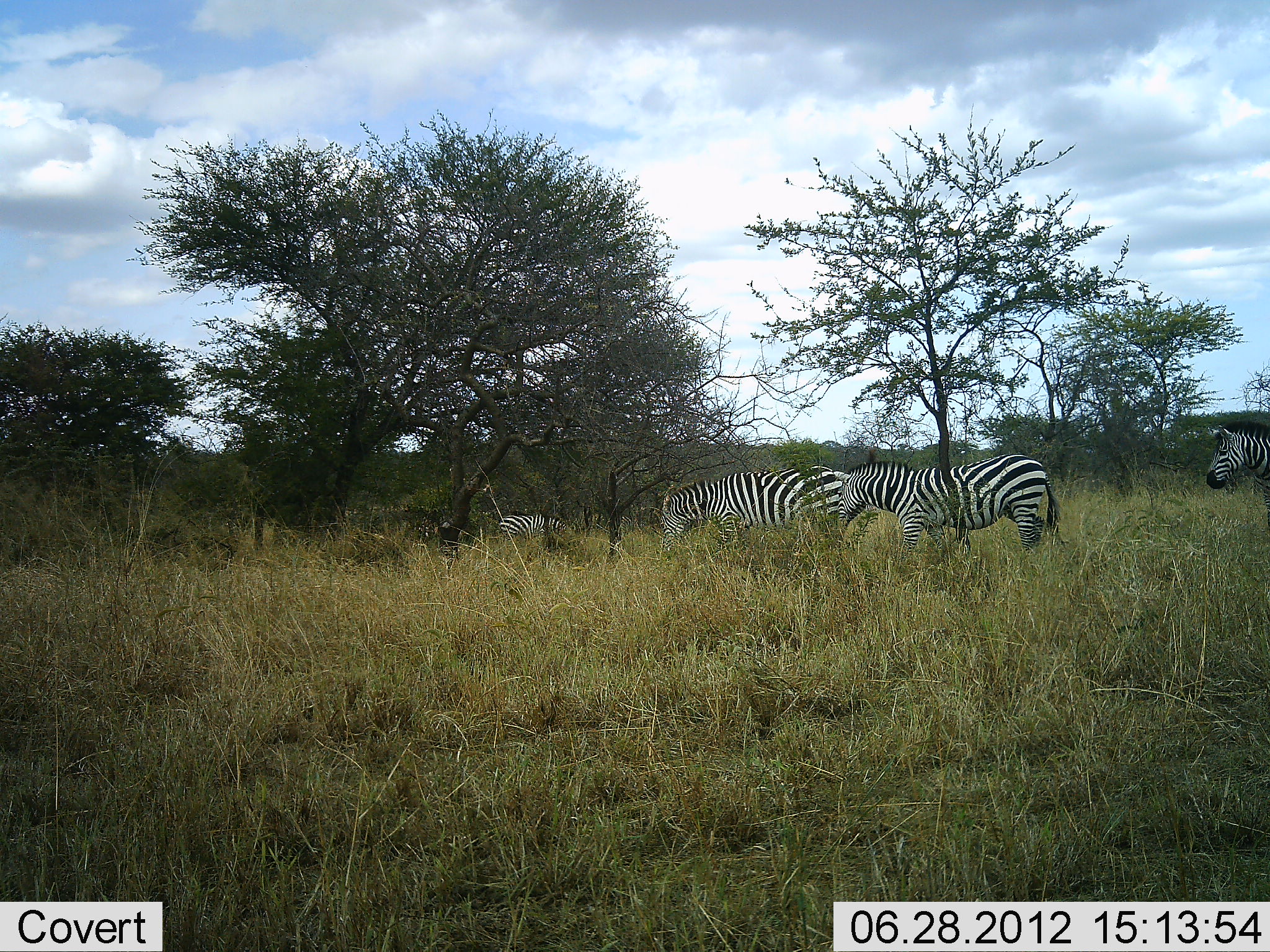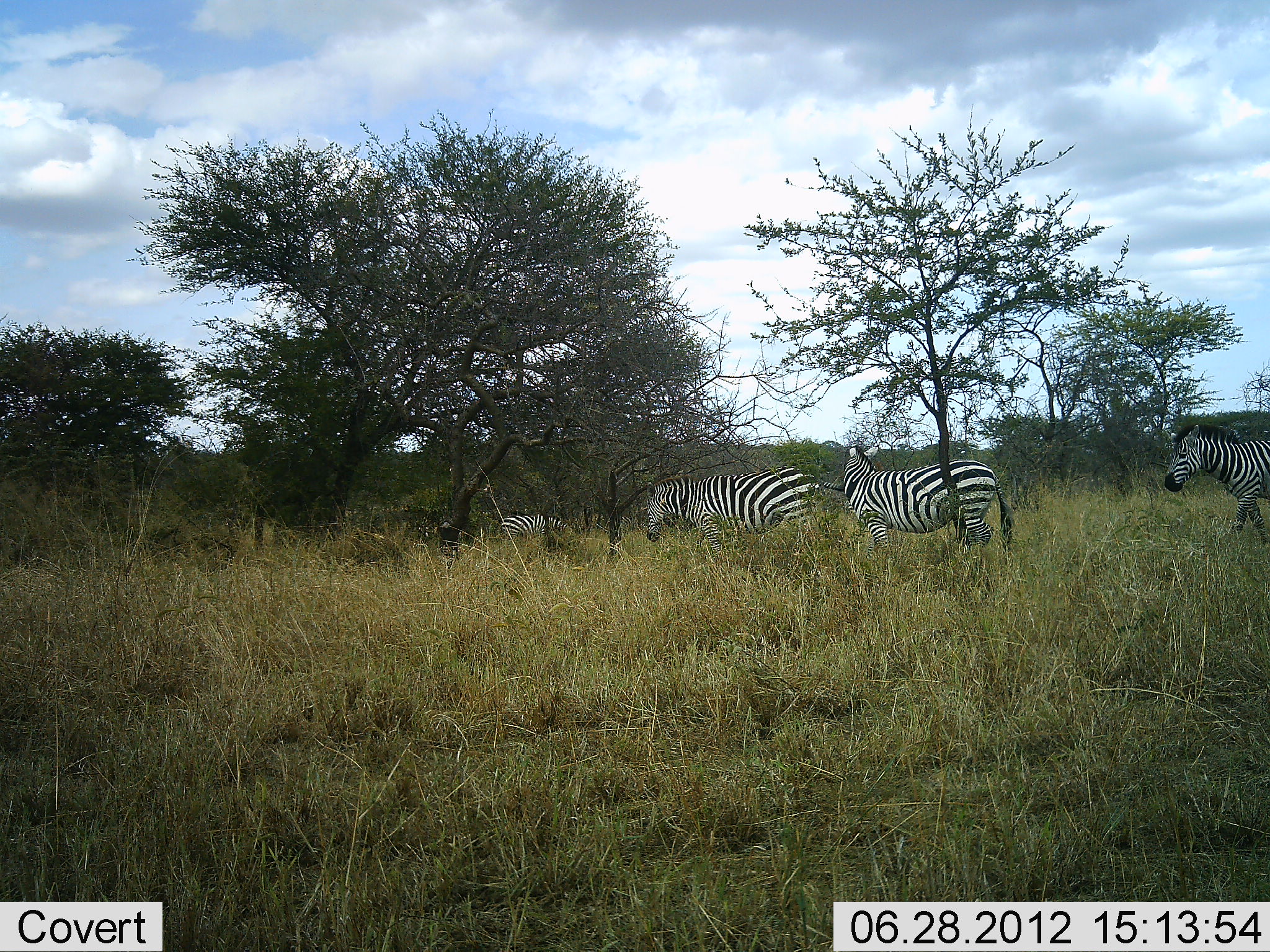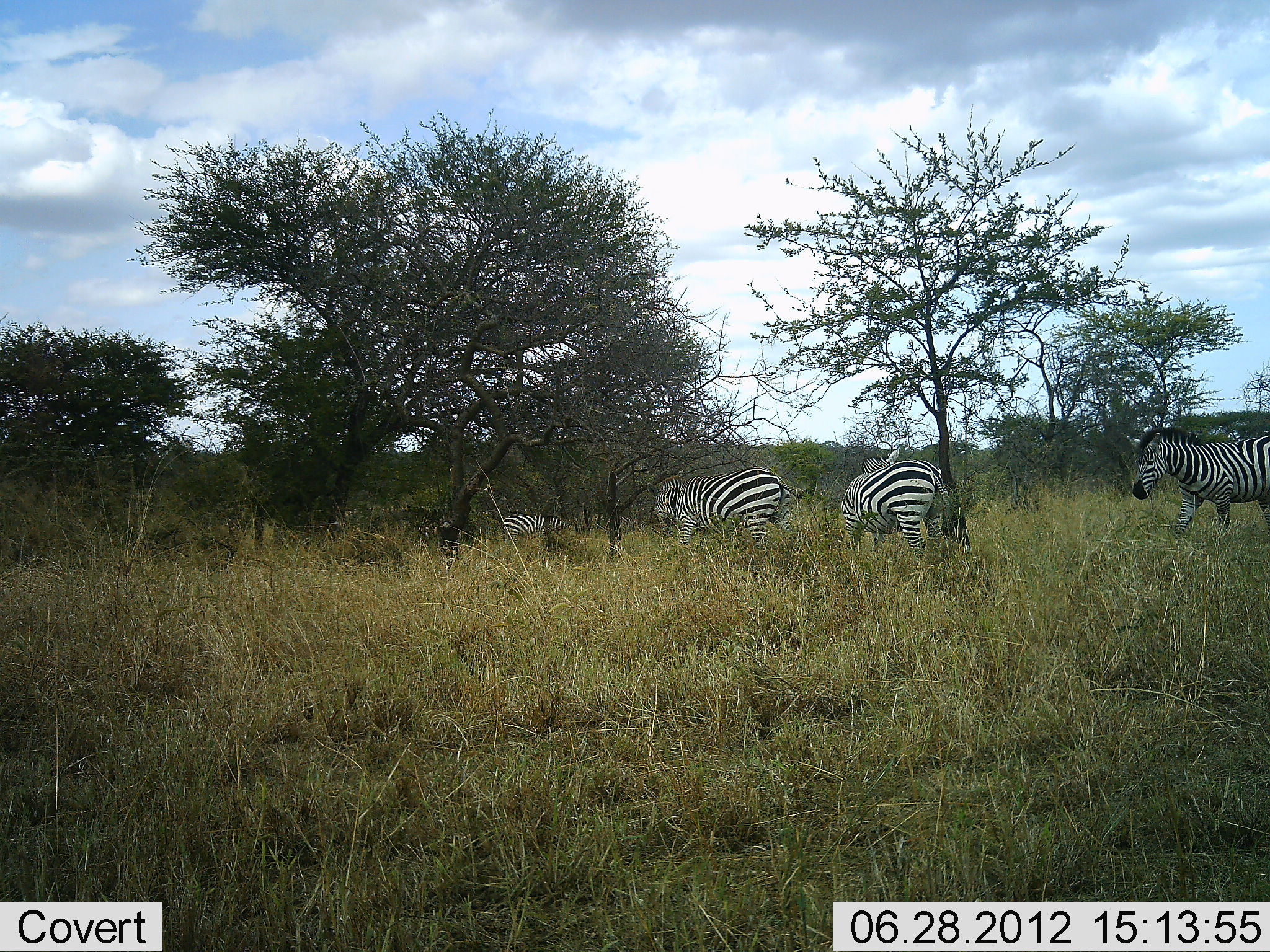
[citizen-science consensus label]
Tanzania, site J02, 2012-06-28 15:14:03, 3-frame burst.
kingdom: Animalia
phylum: Chordata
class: Mammalia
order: Perissodactyla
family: Equidae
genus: Equus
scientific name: Equus quagga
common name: plains zebra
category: zebra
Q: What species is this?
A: Zebra (plains zebra) (Equus quagga).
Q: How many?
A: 4.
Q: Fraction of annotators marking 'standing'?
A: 30%.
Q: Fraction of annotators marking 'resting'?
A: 0%.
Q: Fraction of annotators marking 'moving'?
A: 70%.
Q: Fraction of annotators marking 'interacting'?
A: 0%.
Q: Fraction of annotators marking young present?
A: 0%.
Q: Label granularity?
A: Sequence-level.